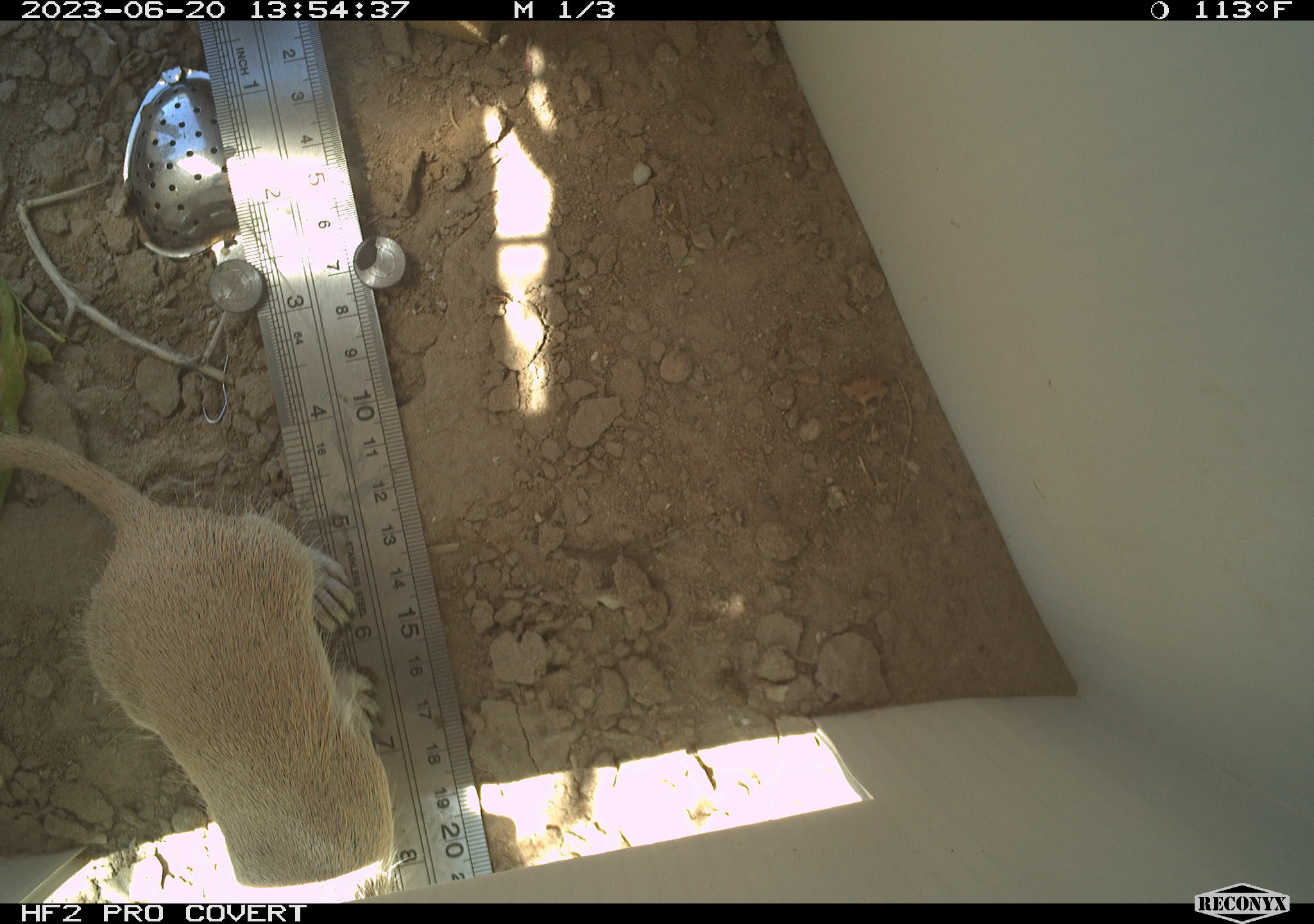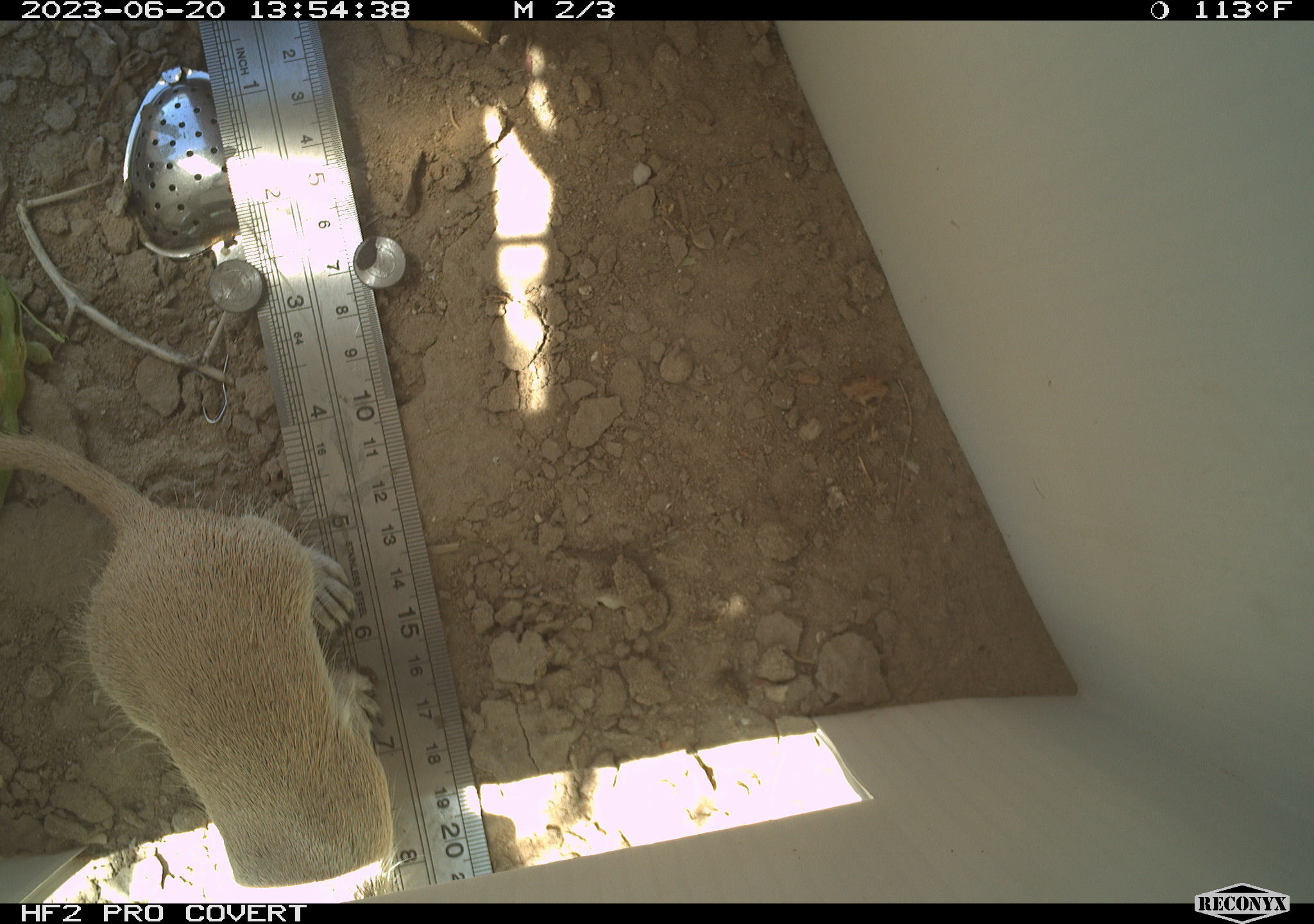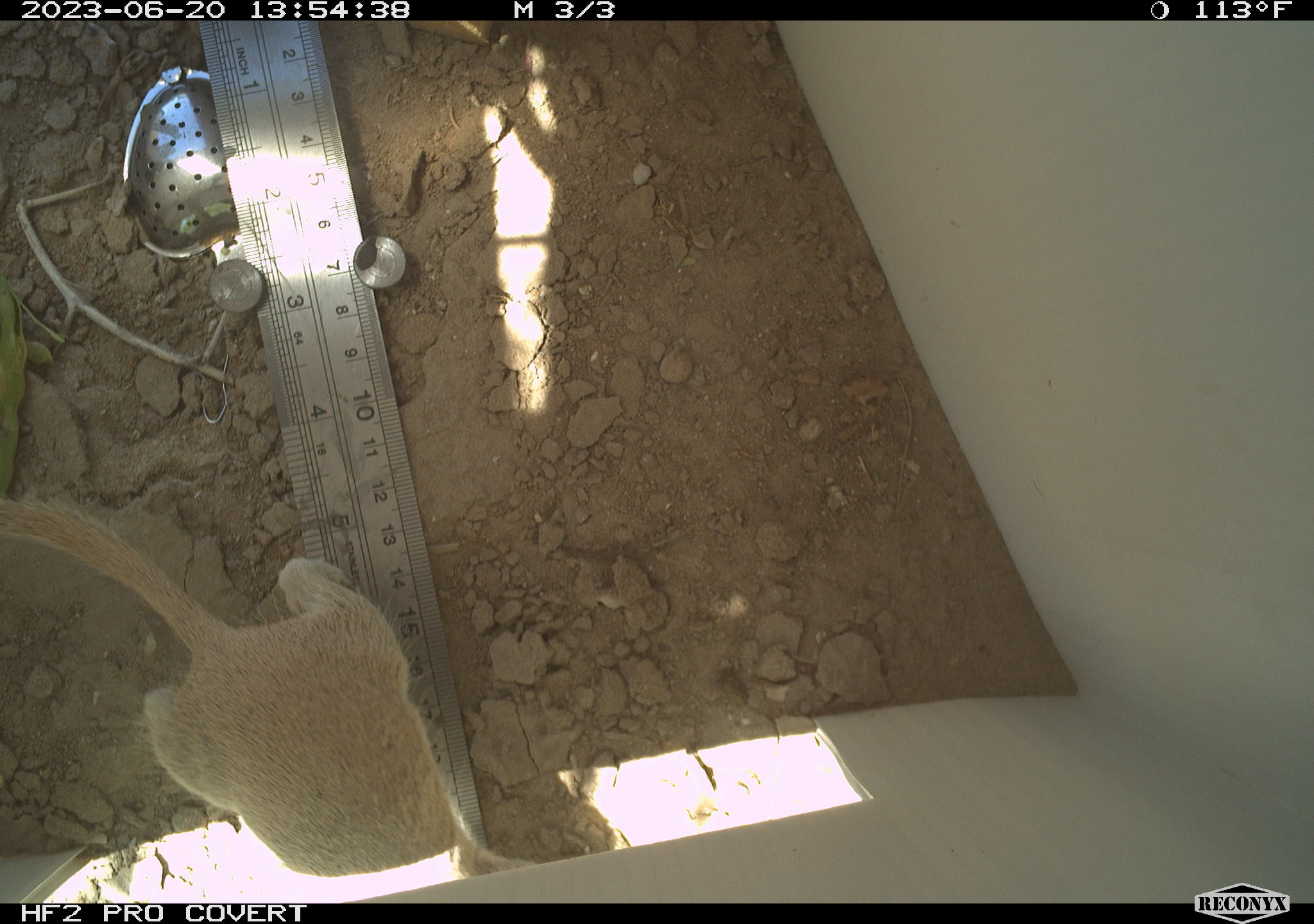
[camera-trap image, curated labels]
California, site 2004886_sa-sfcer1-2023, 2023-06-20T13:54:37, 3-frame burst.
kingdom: Animalia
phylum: Chordata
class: Mammalia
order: Rodentia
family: Sciuridae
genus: Xerospermophilus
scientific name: Xerospermophilus tereticaudus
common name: round-tailed ground squirrel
Round-tailed ground squirrel (Xerospermophilus tereticaudus).